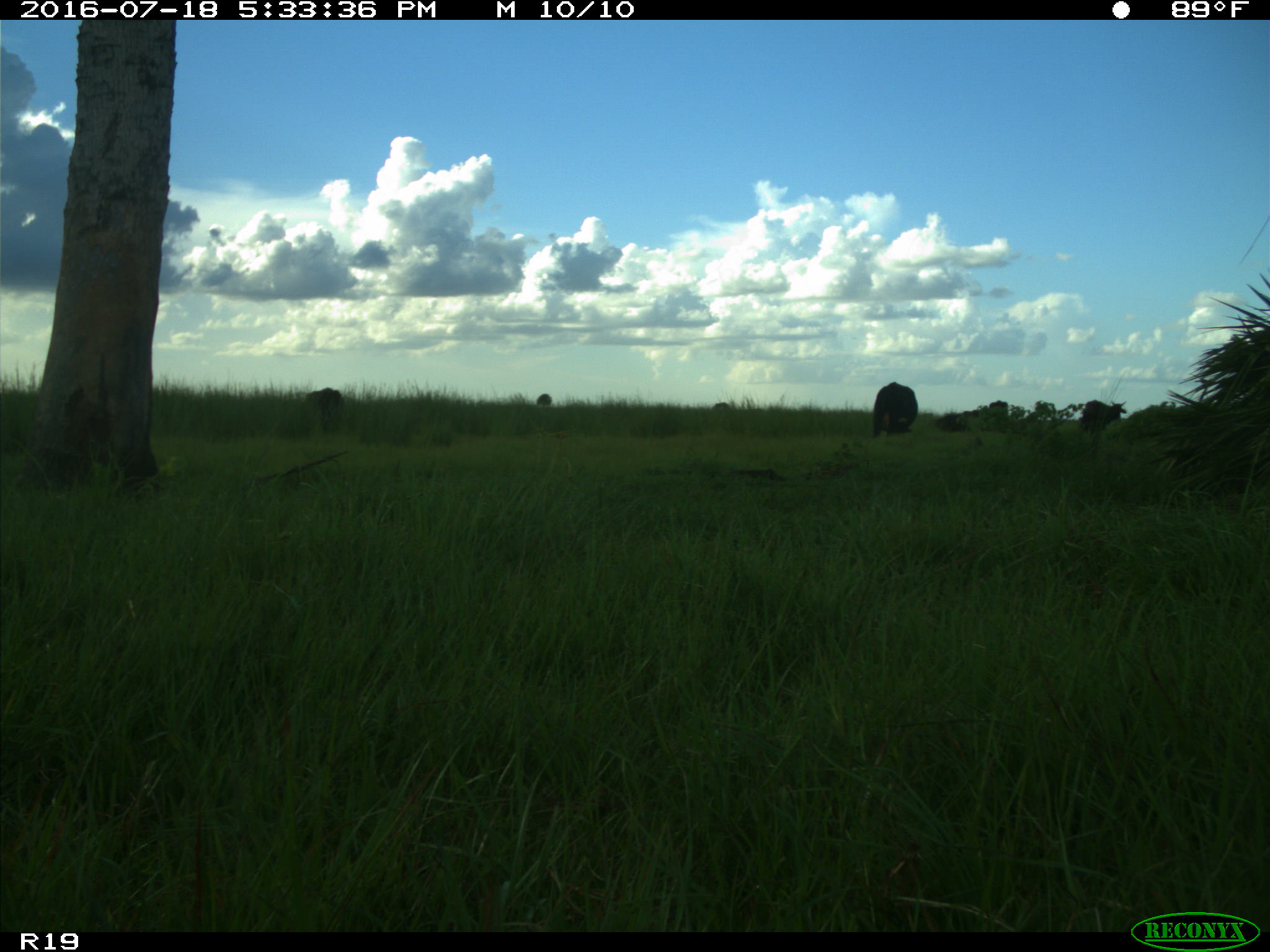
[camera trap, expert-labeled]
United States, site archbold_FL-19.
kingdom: Animalia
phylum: Chordata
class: Mammalia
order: Artiodactyla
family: Bovidae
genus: Bos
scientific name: Bos taurus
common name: domestic cow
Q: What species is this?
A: Bos taurus (domestic cow).